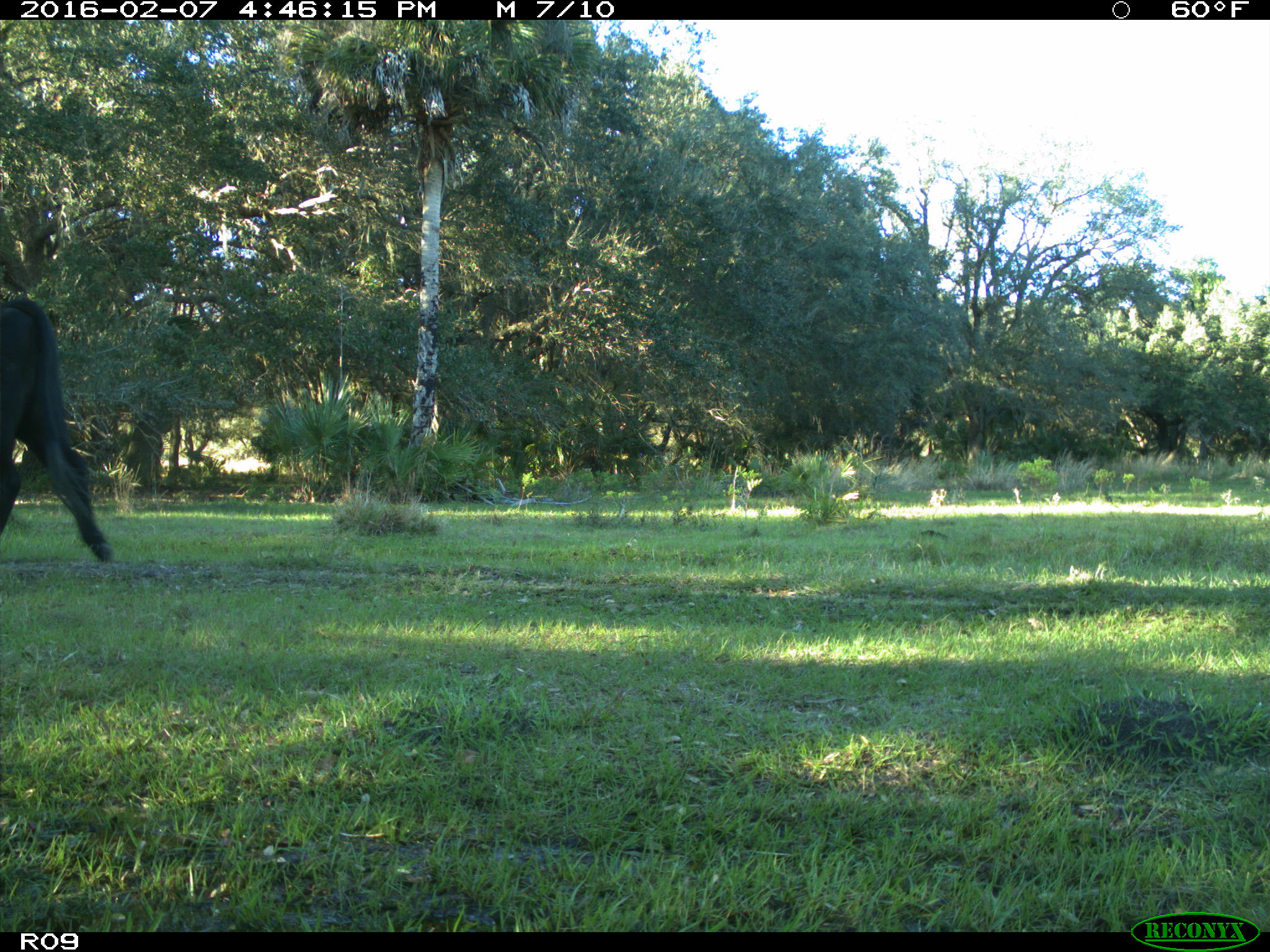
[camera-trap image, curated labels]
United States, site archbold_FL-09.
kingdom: Animalia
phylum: Chordata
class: Mammalia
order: Artiodactyla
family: Bovidae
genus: Bos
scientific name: Bos taurus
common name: domestic cow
Bos taurus (domestic cow).